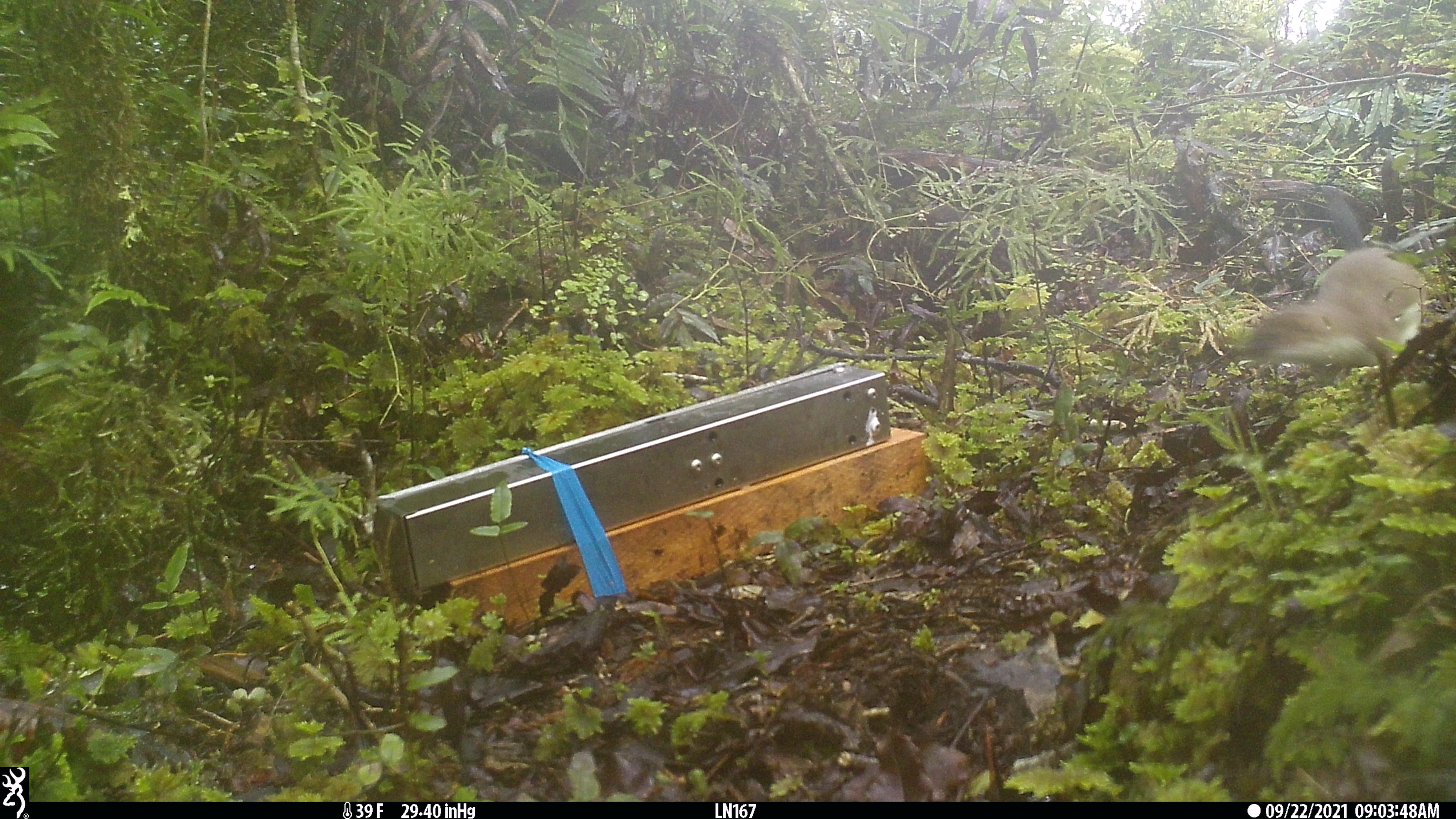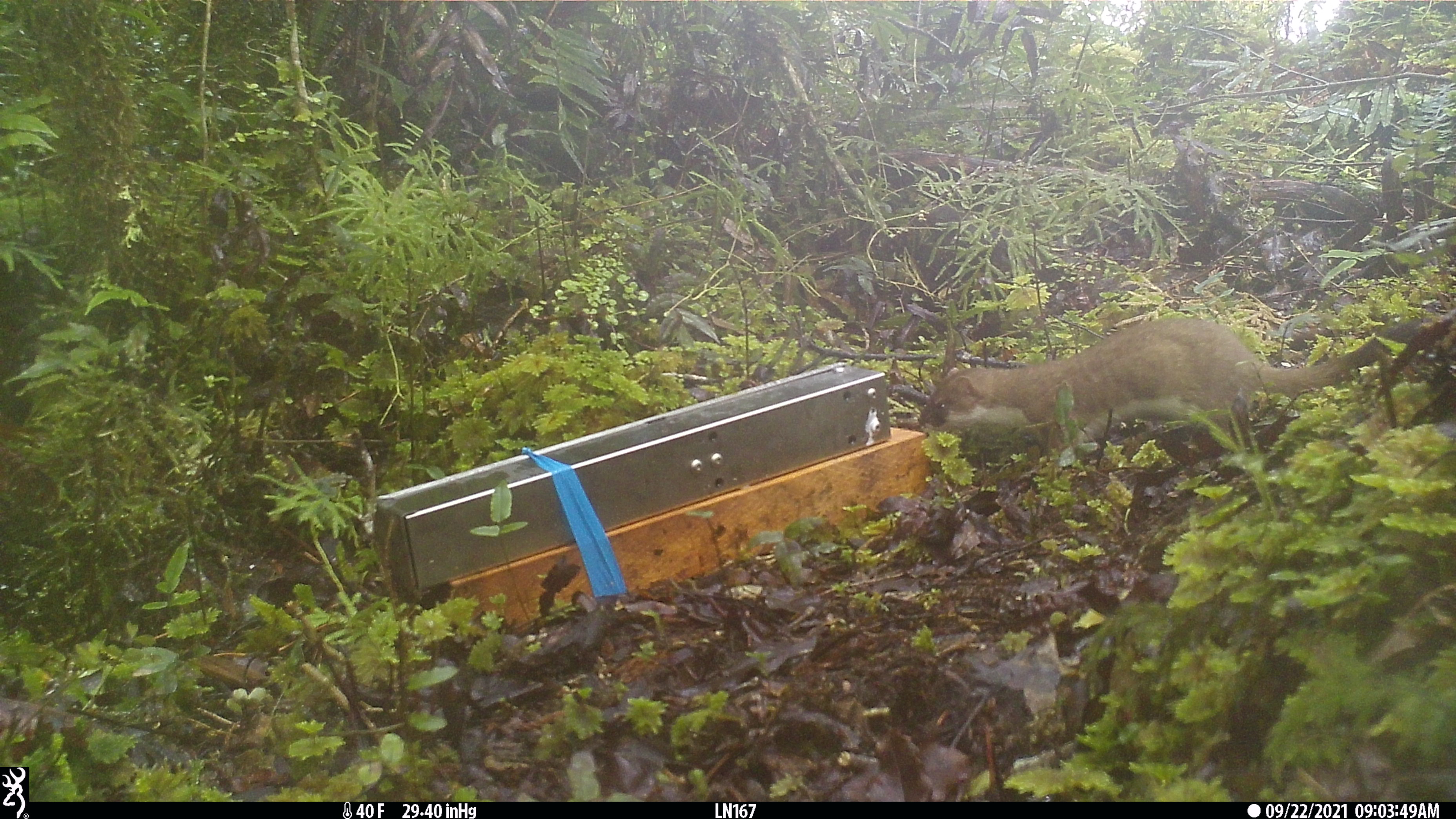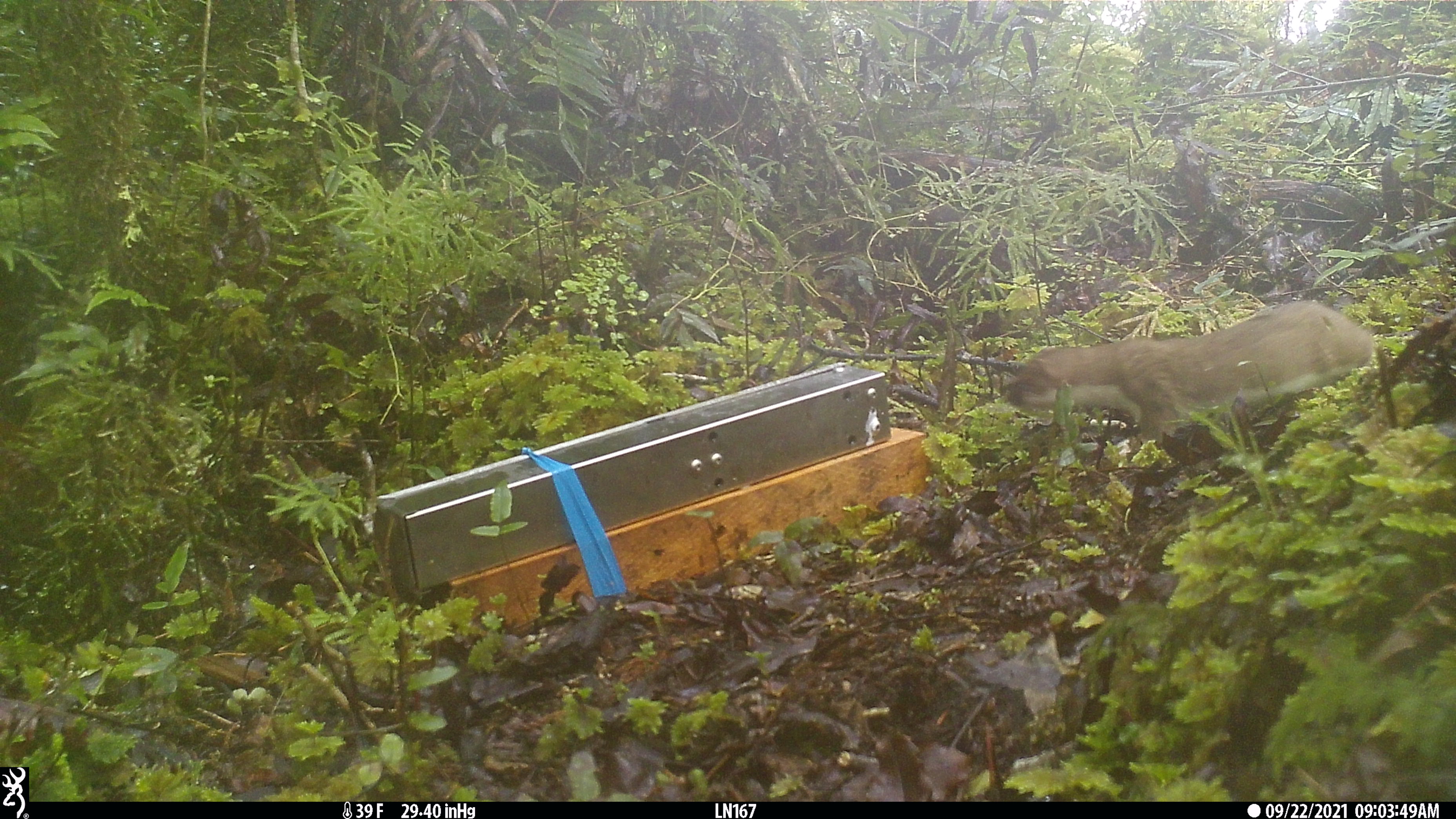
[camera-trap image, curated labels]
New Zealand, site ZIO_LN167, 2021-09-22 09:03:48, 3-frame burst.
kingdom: Animalia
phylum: Chordata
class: Mammalia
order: Carnivora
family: Mustelidae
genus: Mustela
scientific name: Mustela erminea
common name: stoat